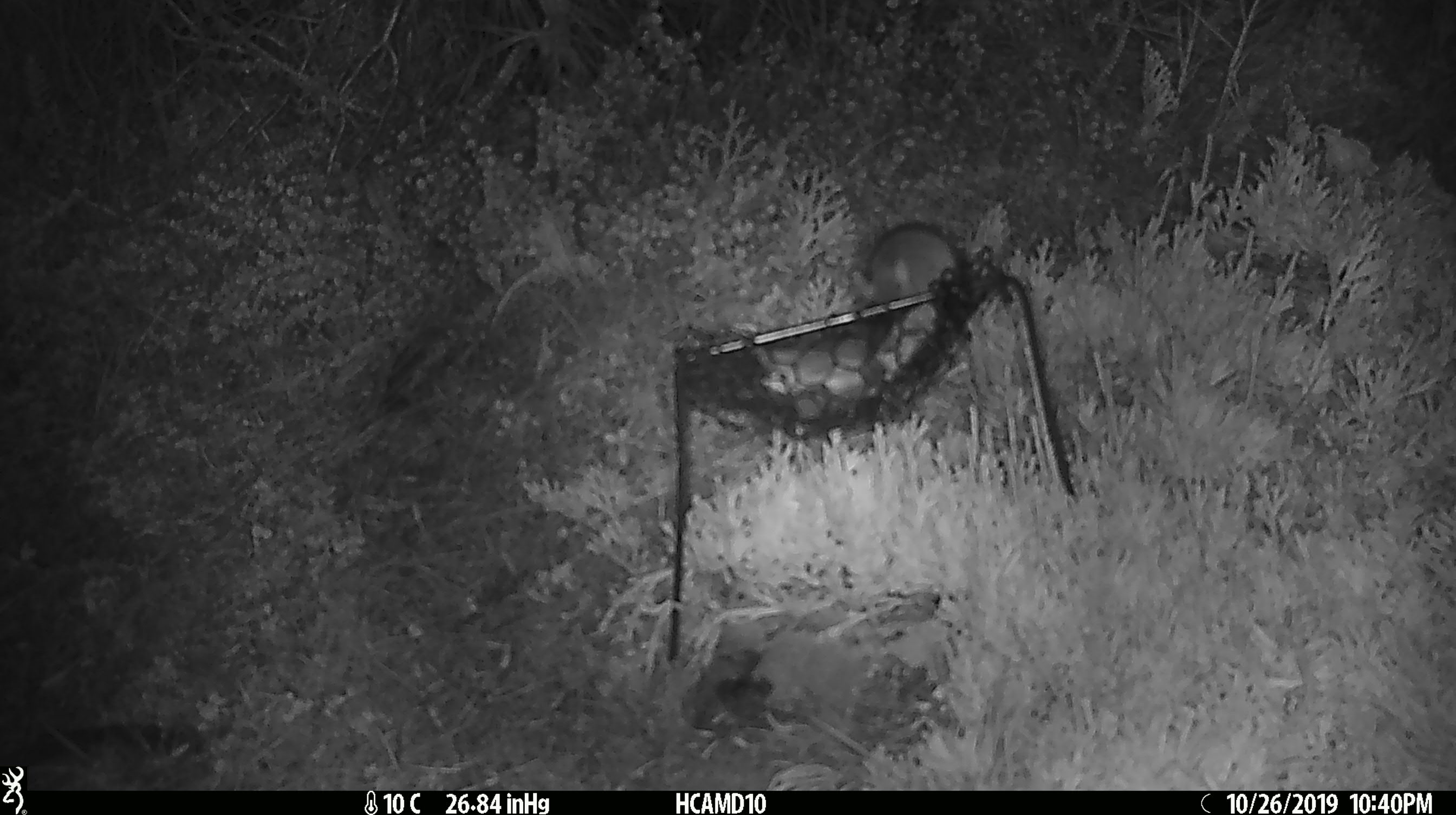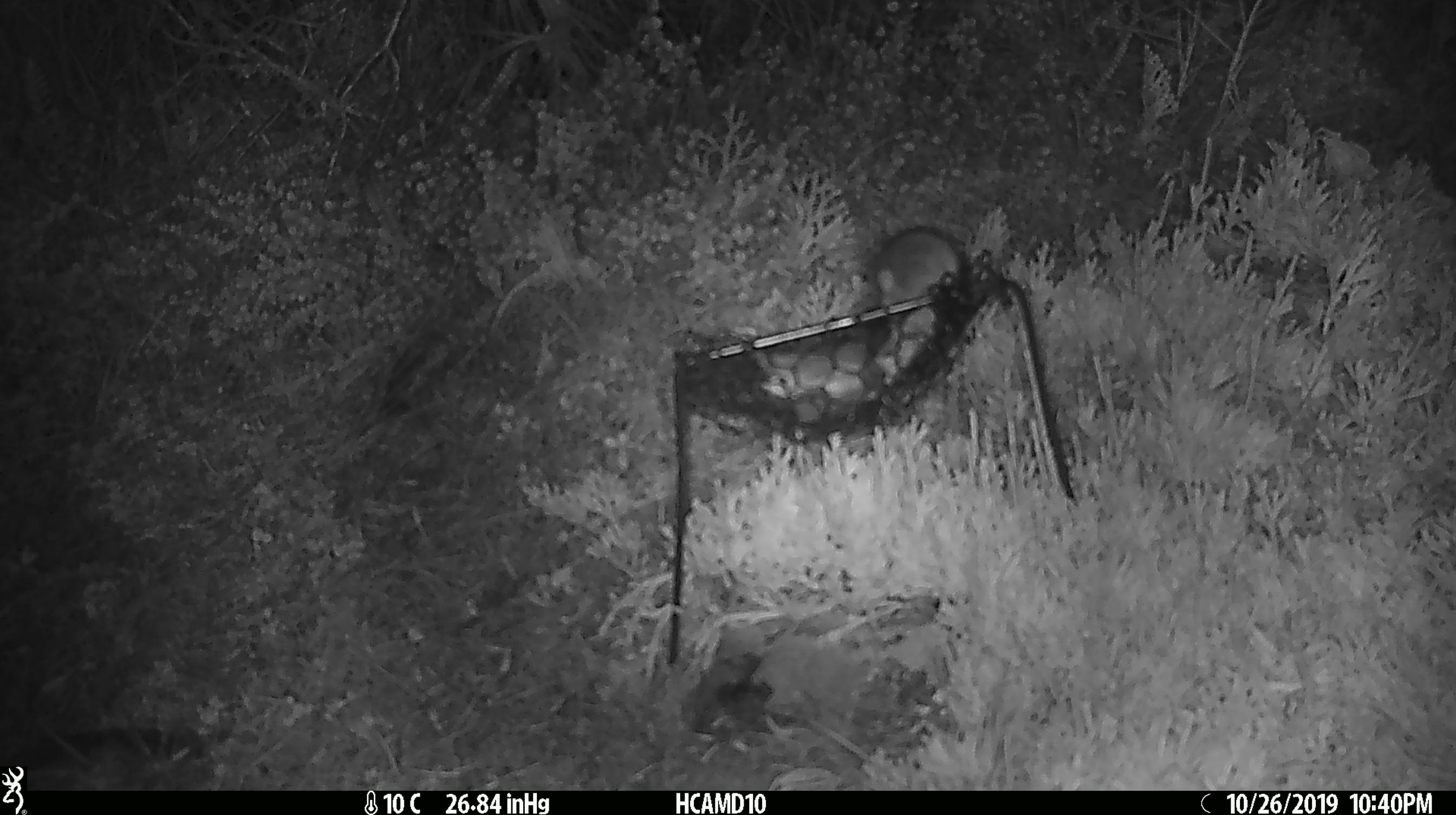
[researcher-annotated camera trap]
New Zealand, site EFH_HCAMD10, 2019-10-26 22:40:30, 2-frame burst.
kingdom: Animalia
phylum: Chordata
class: Mammalia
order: Rodentia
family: Muridae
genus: Mus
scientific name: Mus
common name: mouse